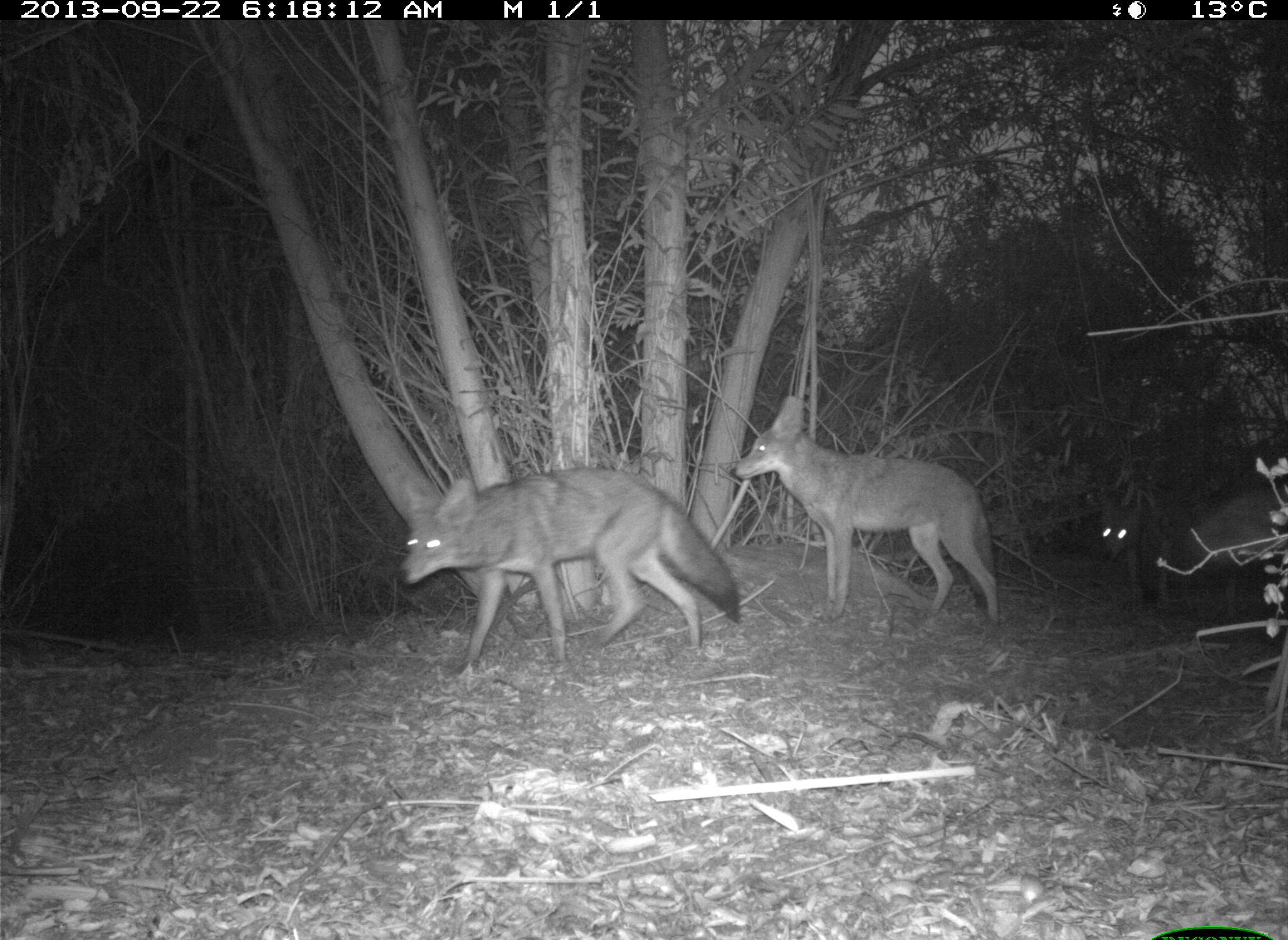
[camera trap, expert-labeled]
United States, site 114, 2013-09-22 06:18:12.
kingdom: Animalia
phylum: Chordata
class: Mammalia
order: Carnivora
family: Canidae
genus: Canis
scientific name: Canis latrans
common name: coyote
Coyote (Canis latrans).